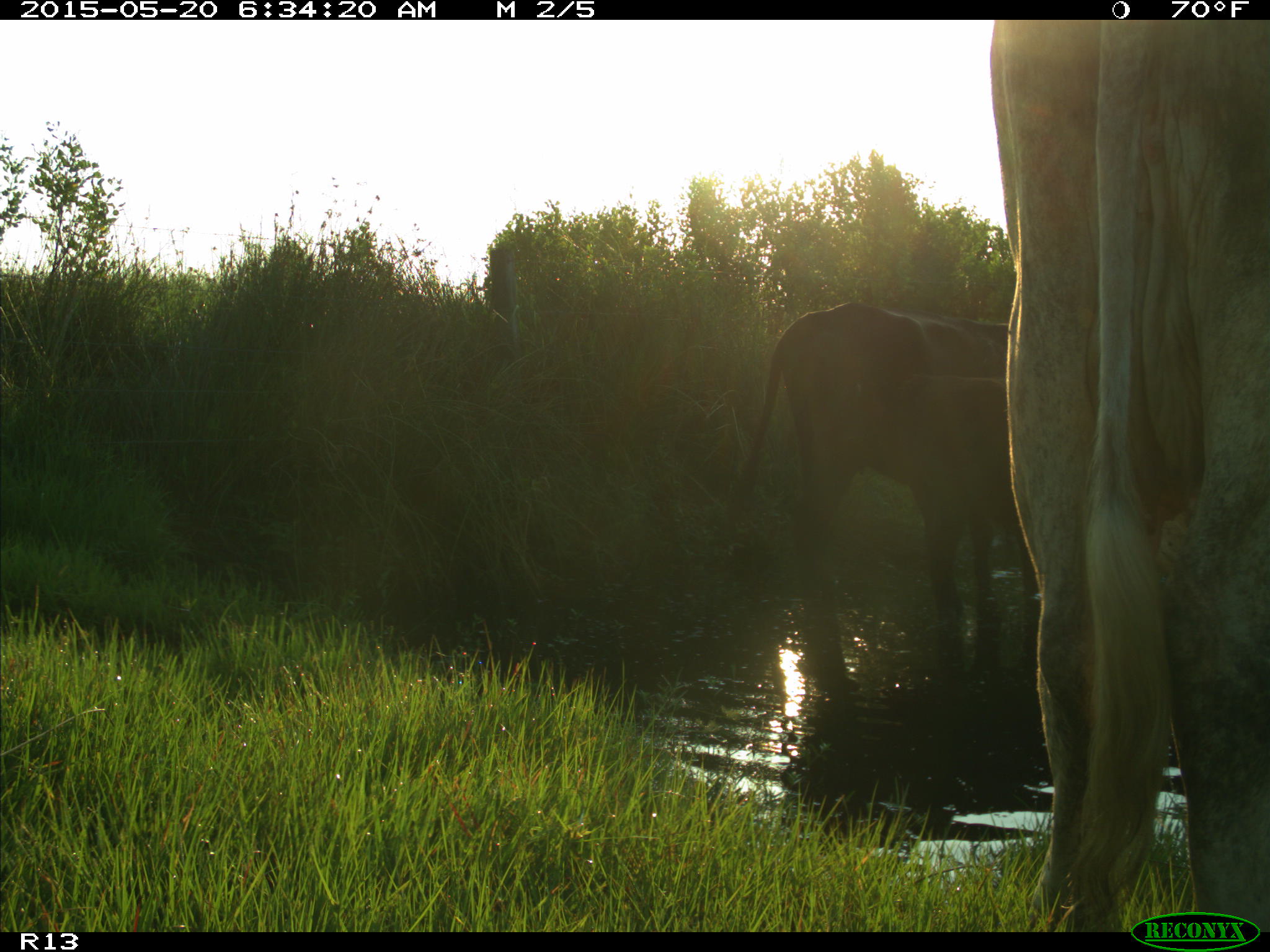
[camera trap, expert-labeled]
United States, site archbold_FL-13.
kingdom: Animalia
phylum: Chordata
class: Mammalia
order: Artiodactyla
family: Bovidae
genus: Bos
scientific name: Bos taurus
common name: domestic cow